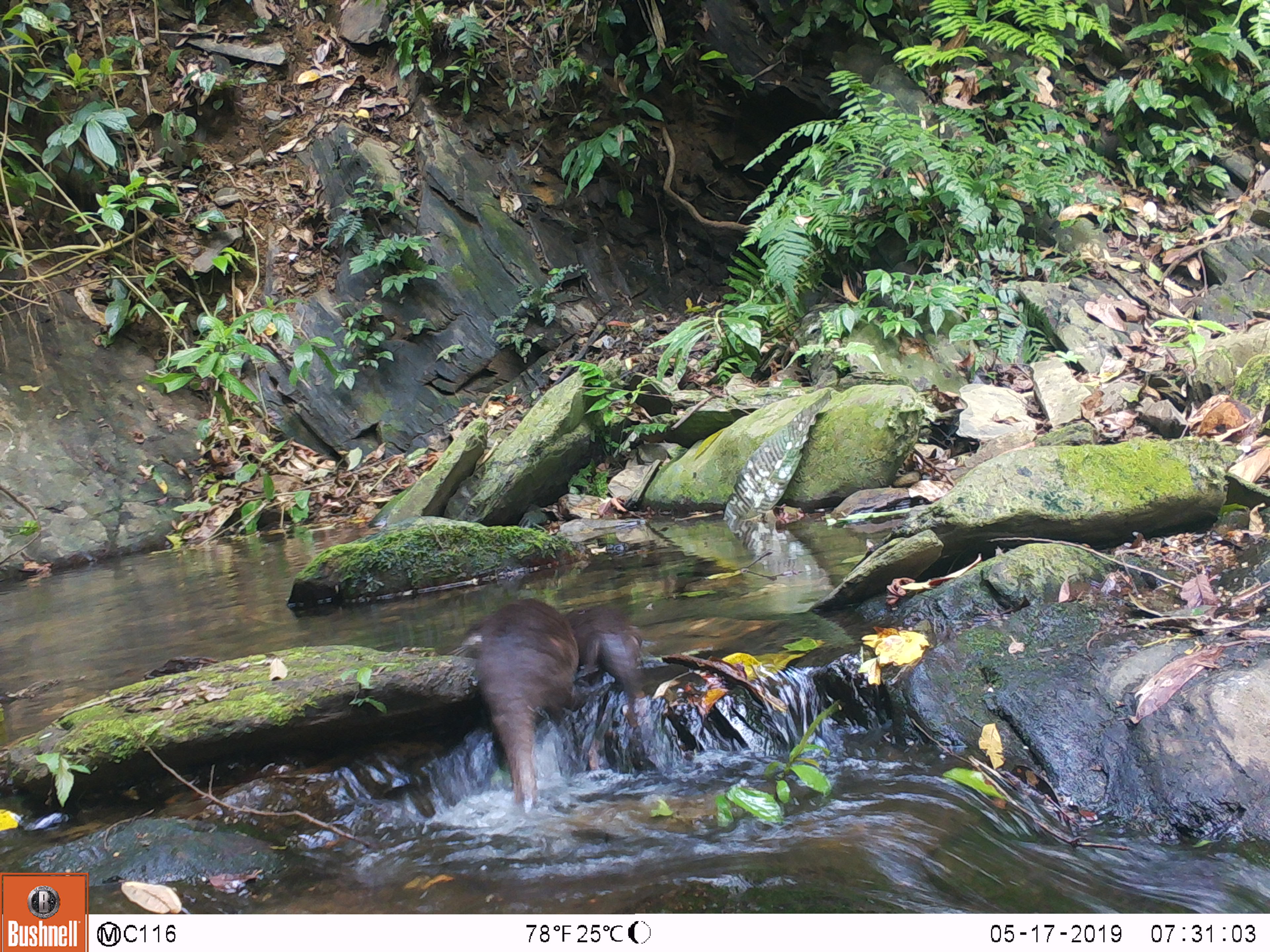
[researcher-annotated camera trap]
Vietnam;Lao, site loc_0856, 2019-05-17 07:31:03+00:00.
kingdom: Animalia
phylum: Chordata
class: Mammalia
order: Carnivora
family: Mustelidae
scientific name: Lutrinae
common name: otter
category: unidentified otter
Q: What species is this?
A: Unidentified otter (otter) (Lutrinae).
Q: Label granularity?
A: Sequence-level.